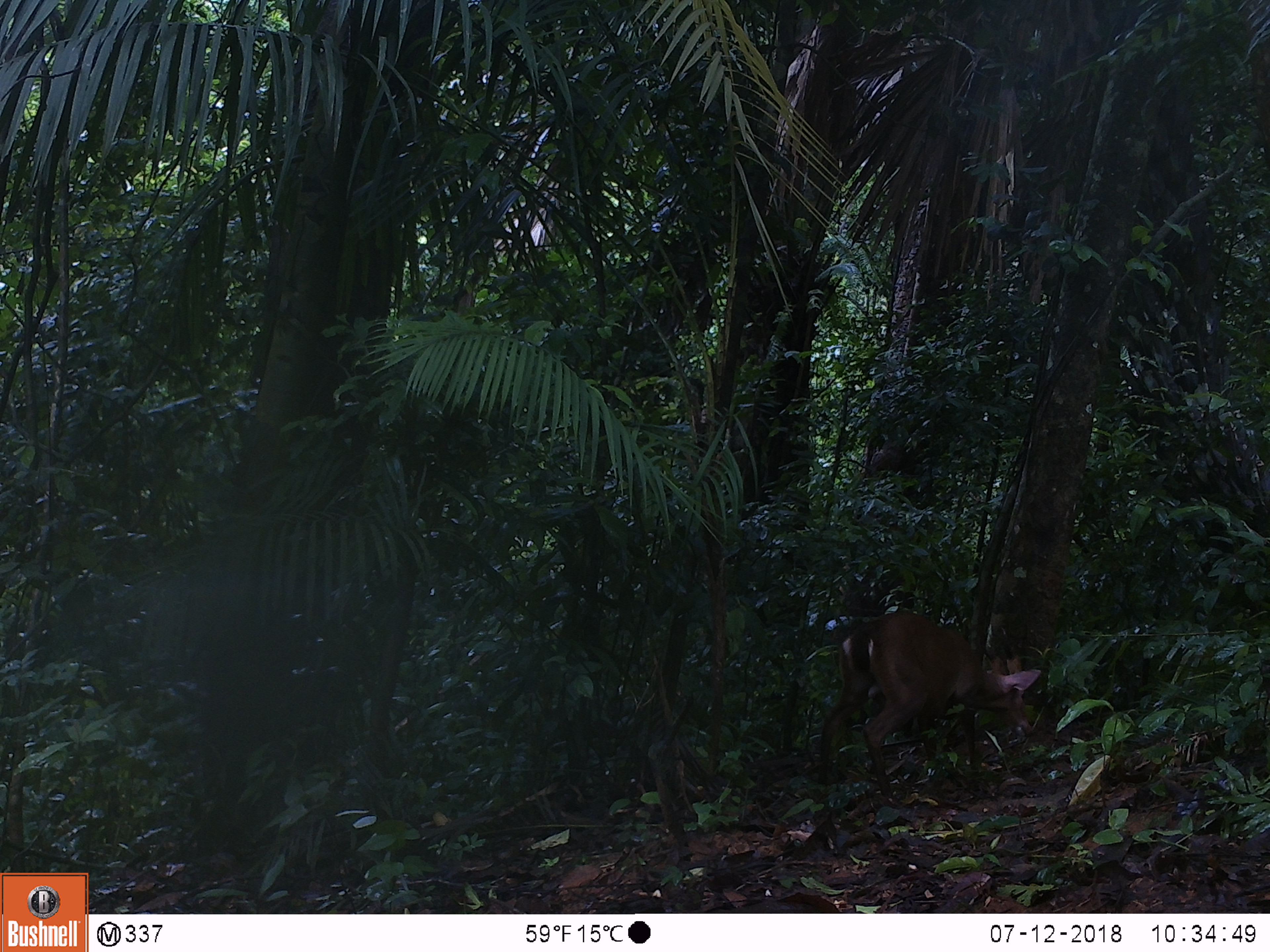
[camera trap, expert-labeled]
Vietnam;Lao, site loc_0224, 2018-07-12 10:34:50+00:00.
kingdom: Animalia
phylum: Chordata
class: Mammalia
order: Artiodactyla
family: Cervidae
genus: Muntiacus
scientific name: Muntiacus vuquangensis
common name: large-antlered muntjac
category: large antlered muntjac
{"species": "large antlered muntjac (large-antlered muntjac) (Muntiacus vuquangensis)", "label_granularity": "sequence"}